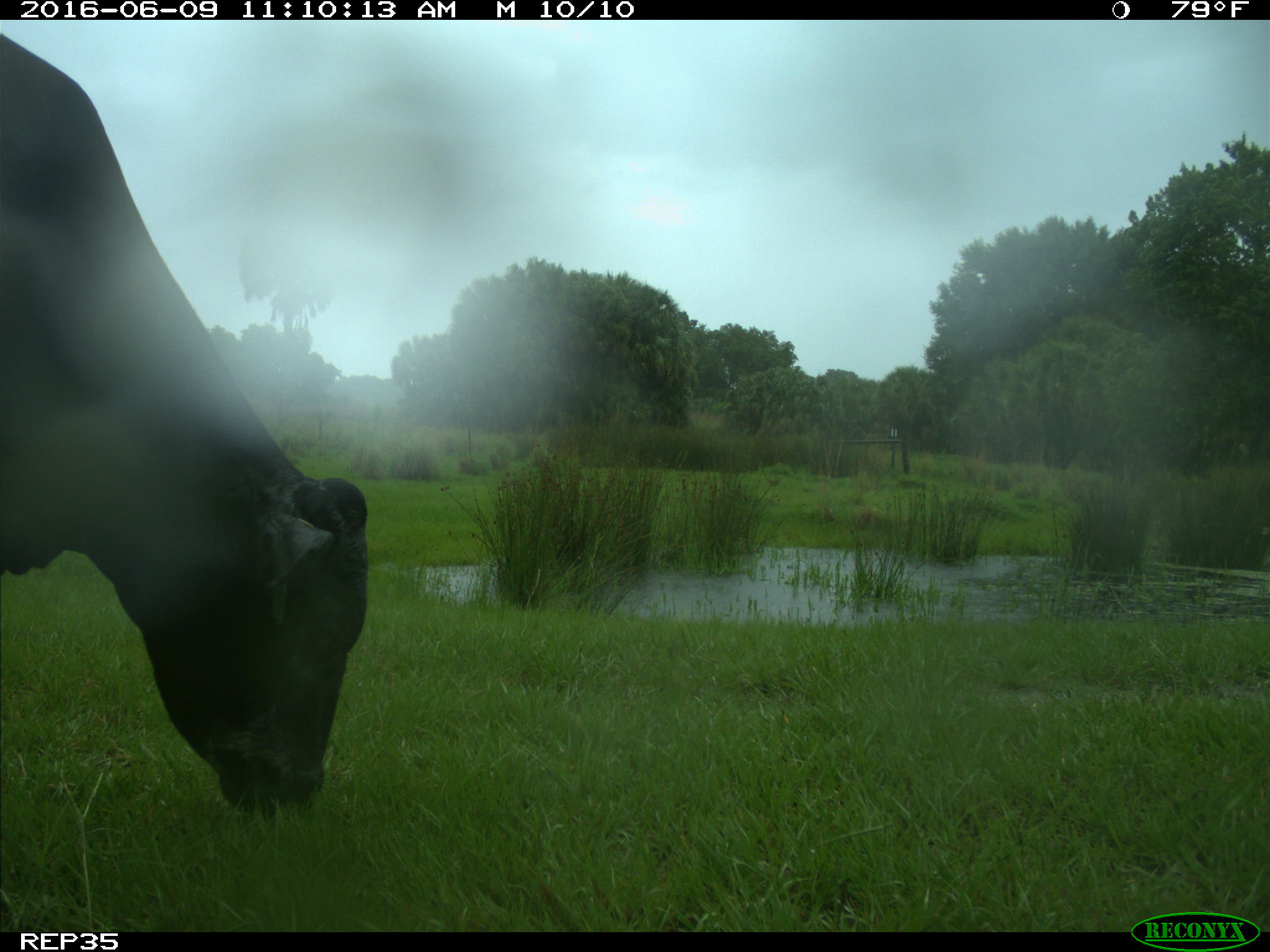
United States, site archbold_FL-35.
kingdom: Animalia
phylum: Chordata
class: Mammalia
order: Artiodactyla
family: Bovidae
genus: Bos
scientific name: Bos taurus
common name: domestic cow